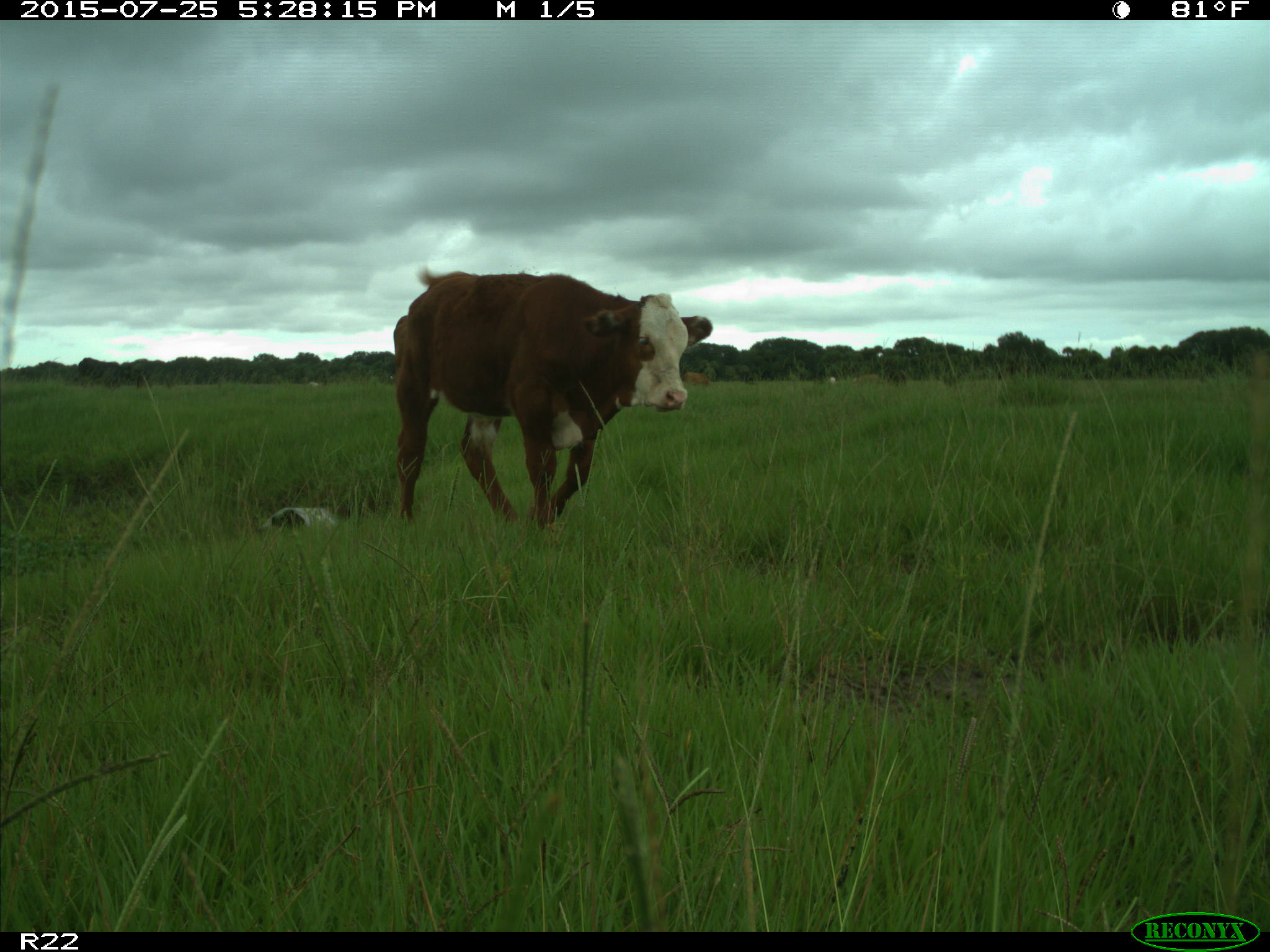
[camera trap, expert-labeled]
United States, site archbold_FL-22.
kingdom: Animalia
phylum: Chordata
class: Mammalia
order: Artiodactyla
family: Bovidae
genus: Bos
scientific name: Bos taurus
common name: domestic cow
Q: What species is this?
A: Bos taurus (domestic cow).